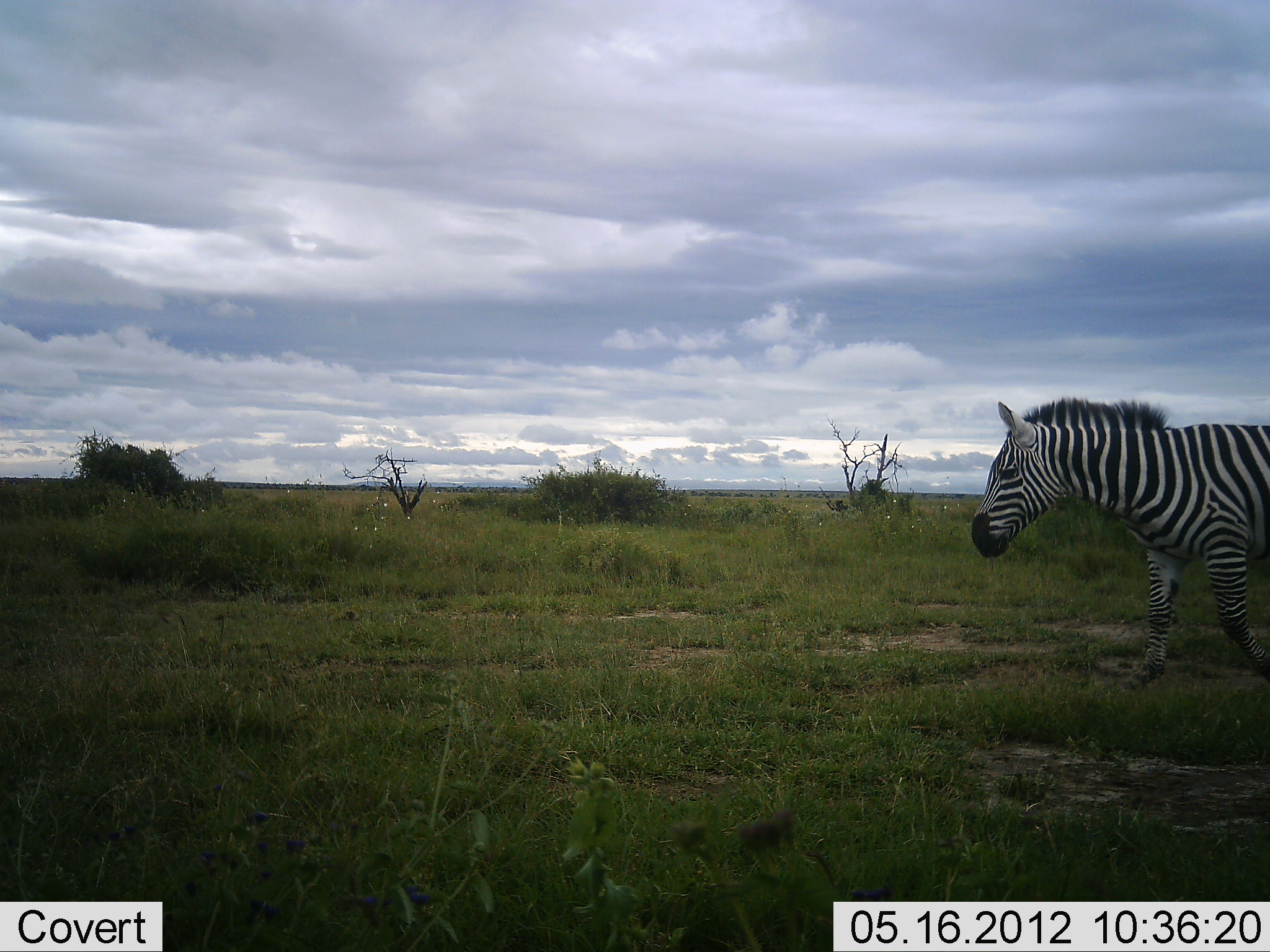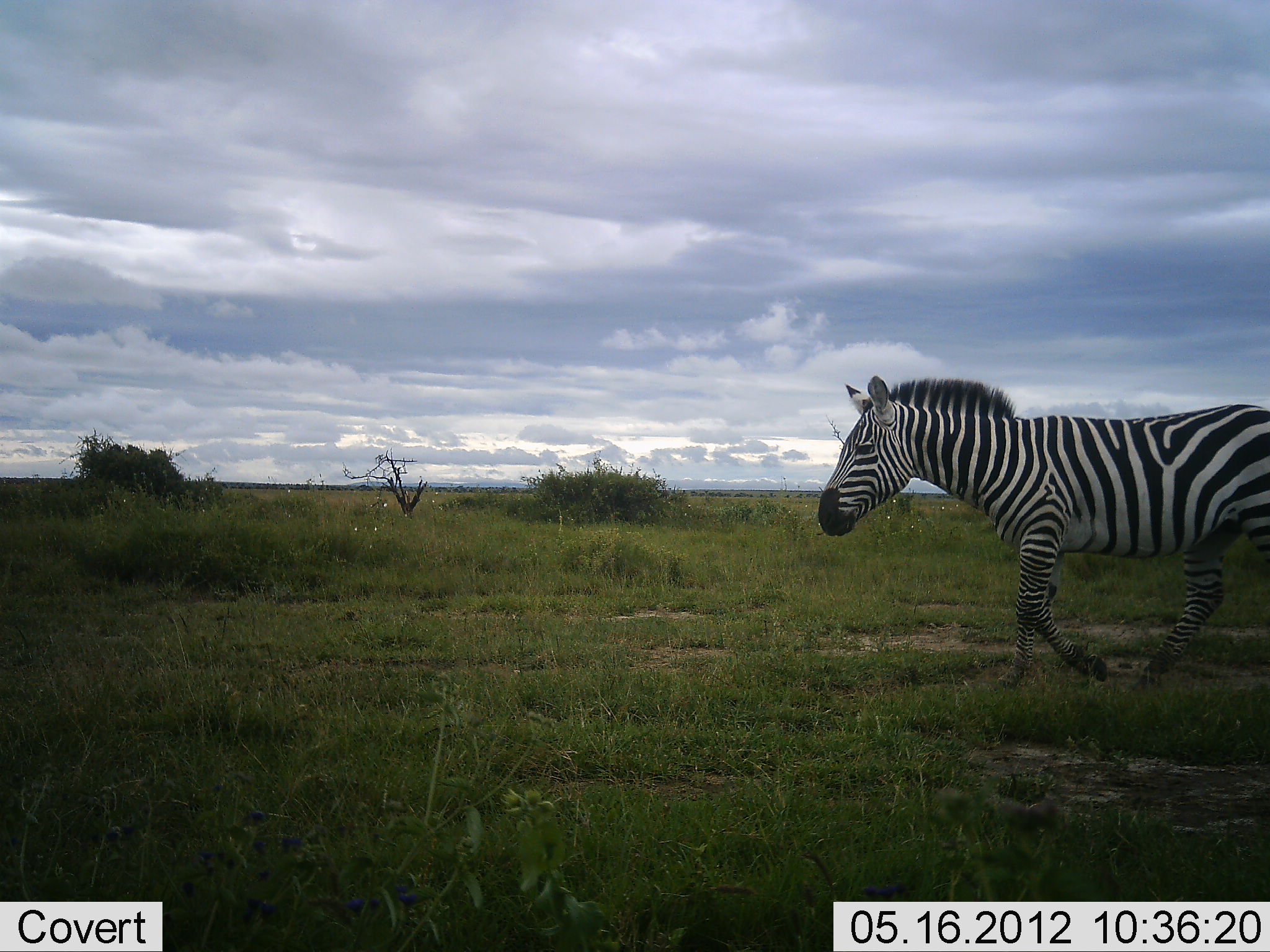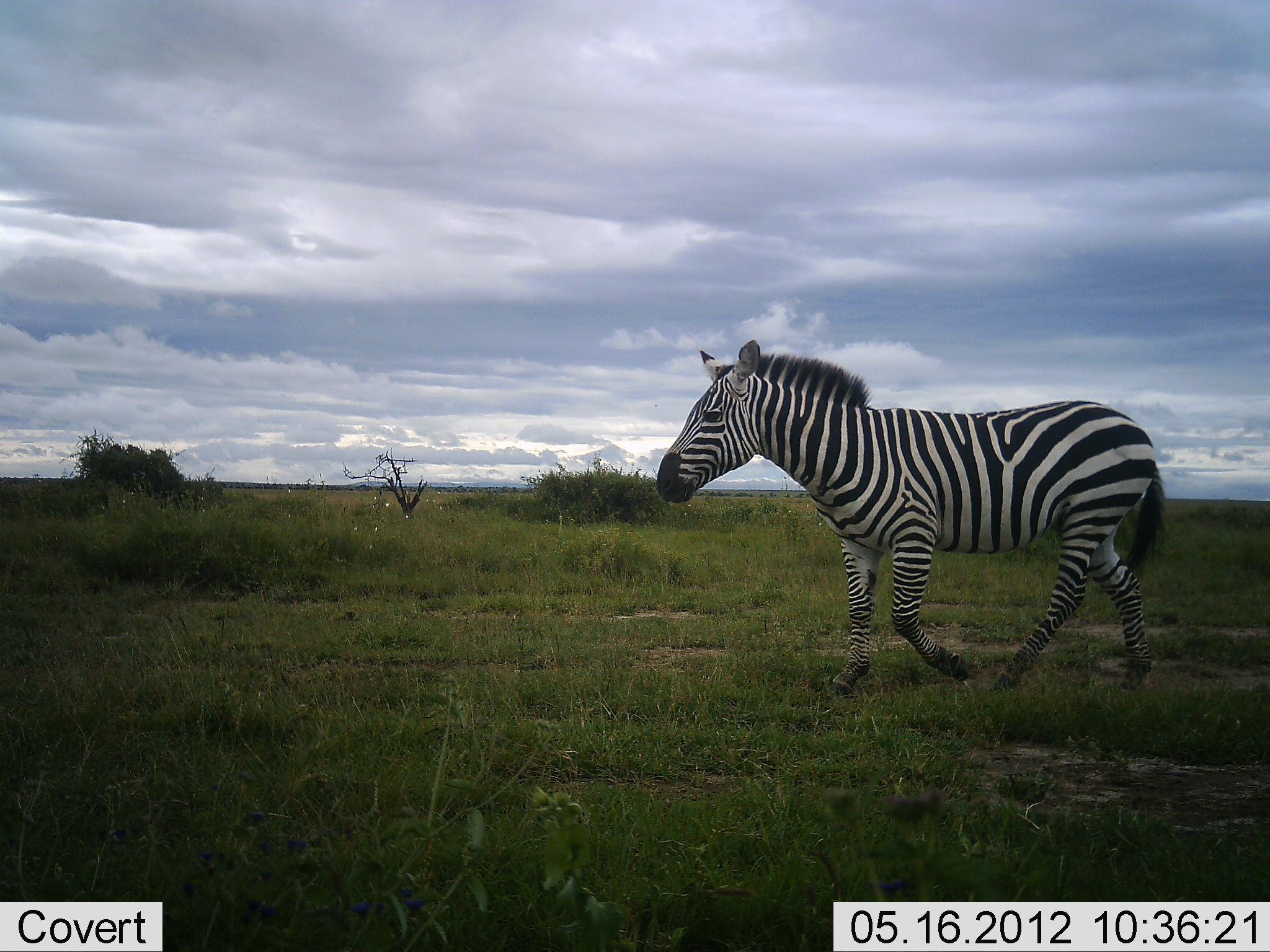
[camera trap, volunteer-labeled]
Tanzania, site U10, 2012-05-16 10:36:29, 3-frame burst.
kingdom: Animalia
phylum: Chordata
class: Mammalia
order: Perissodactyla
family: Equidae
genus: Equus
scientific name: Equus quagga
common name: plains zebra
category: zebra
Zebra (plains zebra) (Equus quagga), count 1. Behavior (volunteer vote fractions): standing 0%, resting 0%, moving 100%, interacting 0%. Young present (vote fraction): 0%. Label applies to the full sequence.